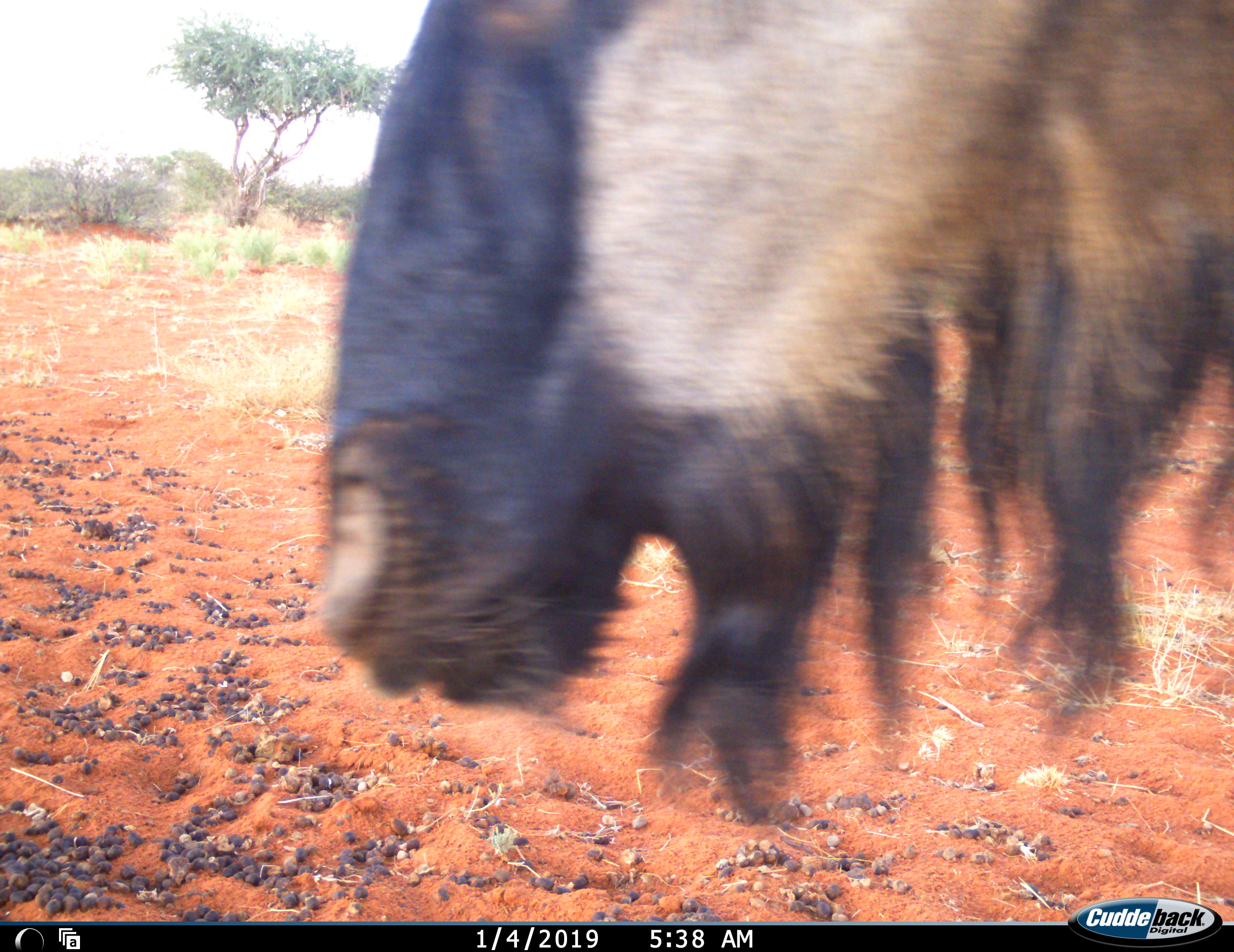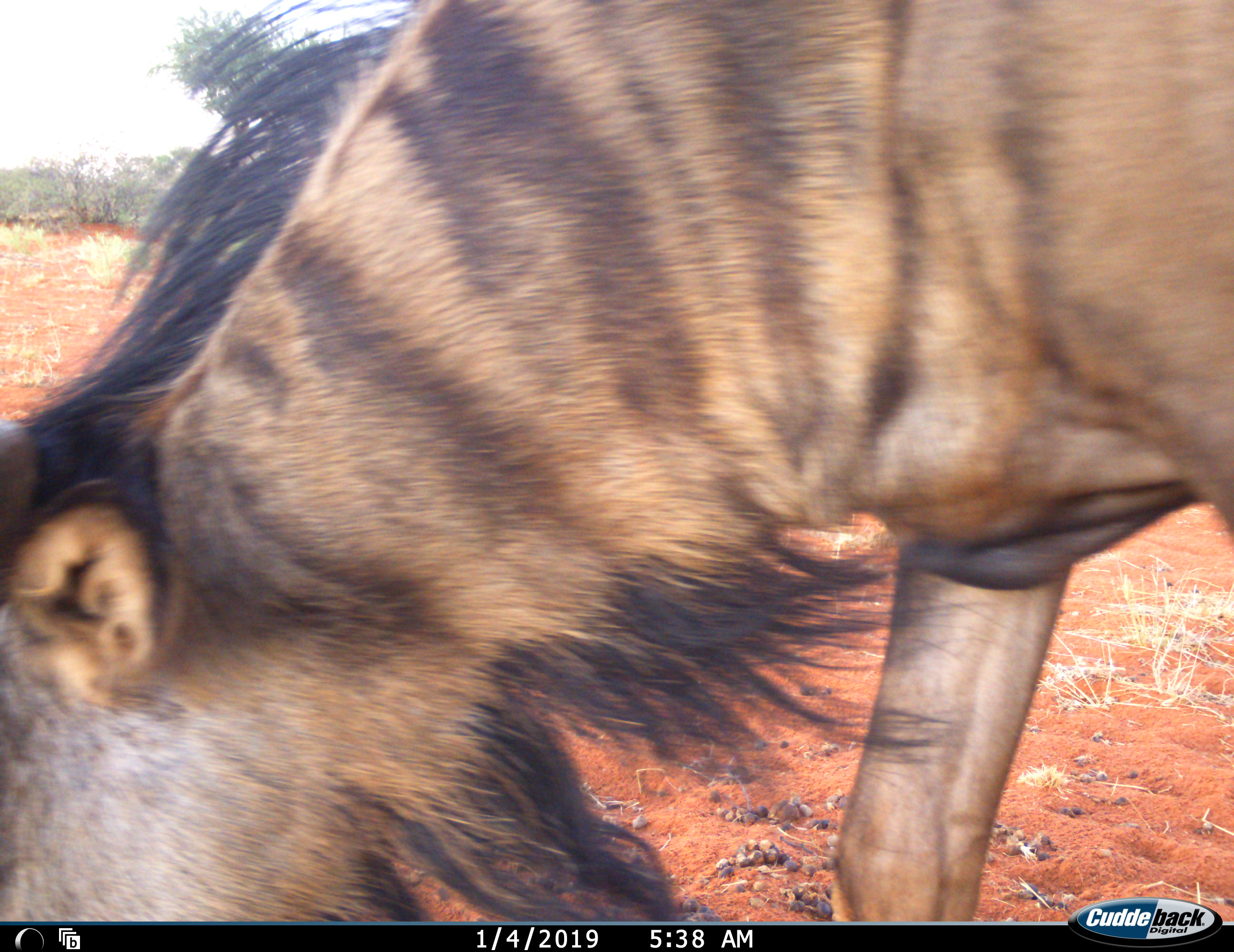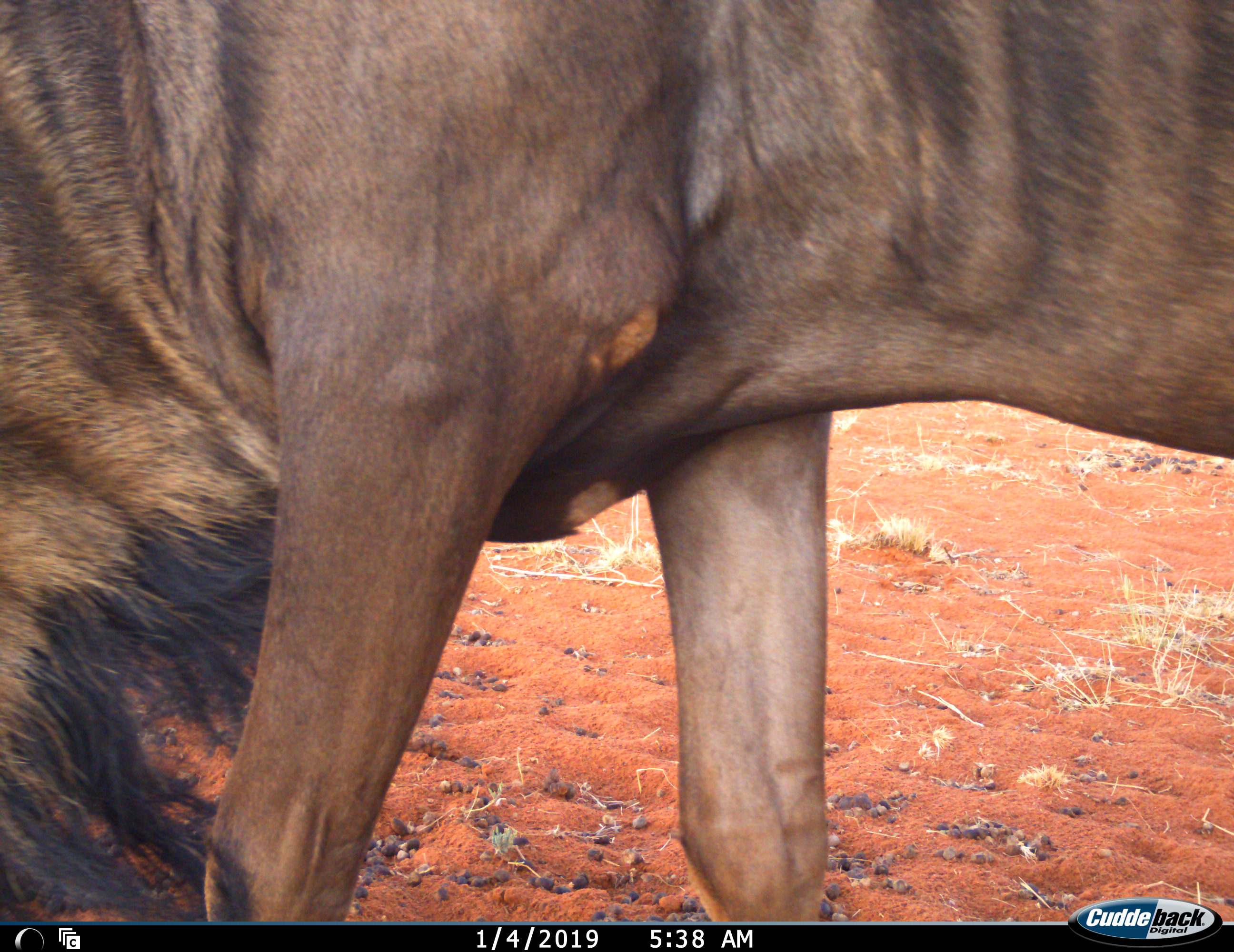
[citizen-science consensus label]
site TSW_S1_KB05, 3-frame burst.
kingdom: Animalia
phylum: Chordata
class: Mammalia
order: Artiodactyla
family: Bovidae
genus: Connochaetes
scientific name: Connochaetes taurinus taurinus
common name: blue wildebeest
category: wildebeestblue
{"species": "wildebeestblue (blue wildebeest) (Connochaetes taurinus taurinus)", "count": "1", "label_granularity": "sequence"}